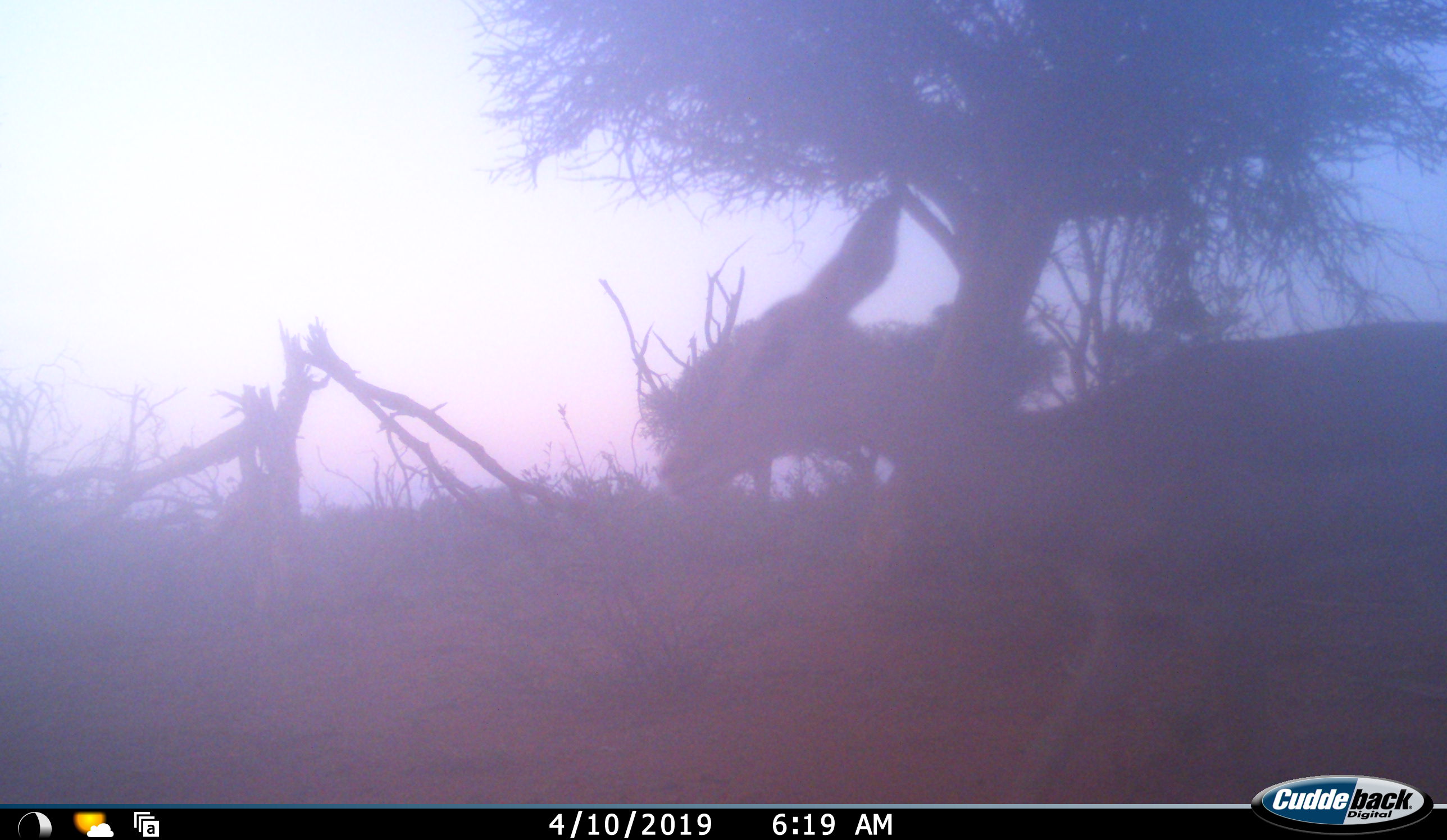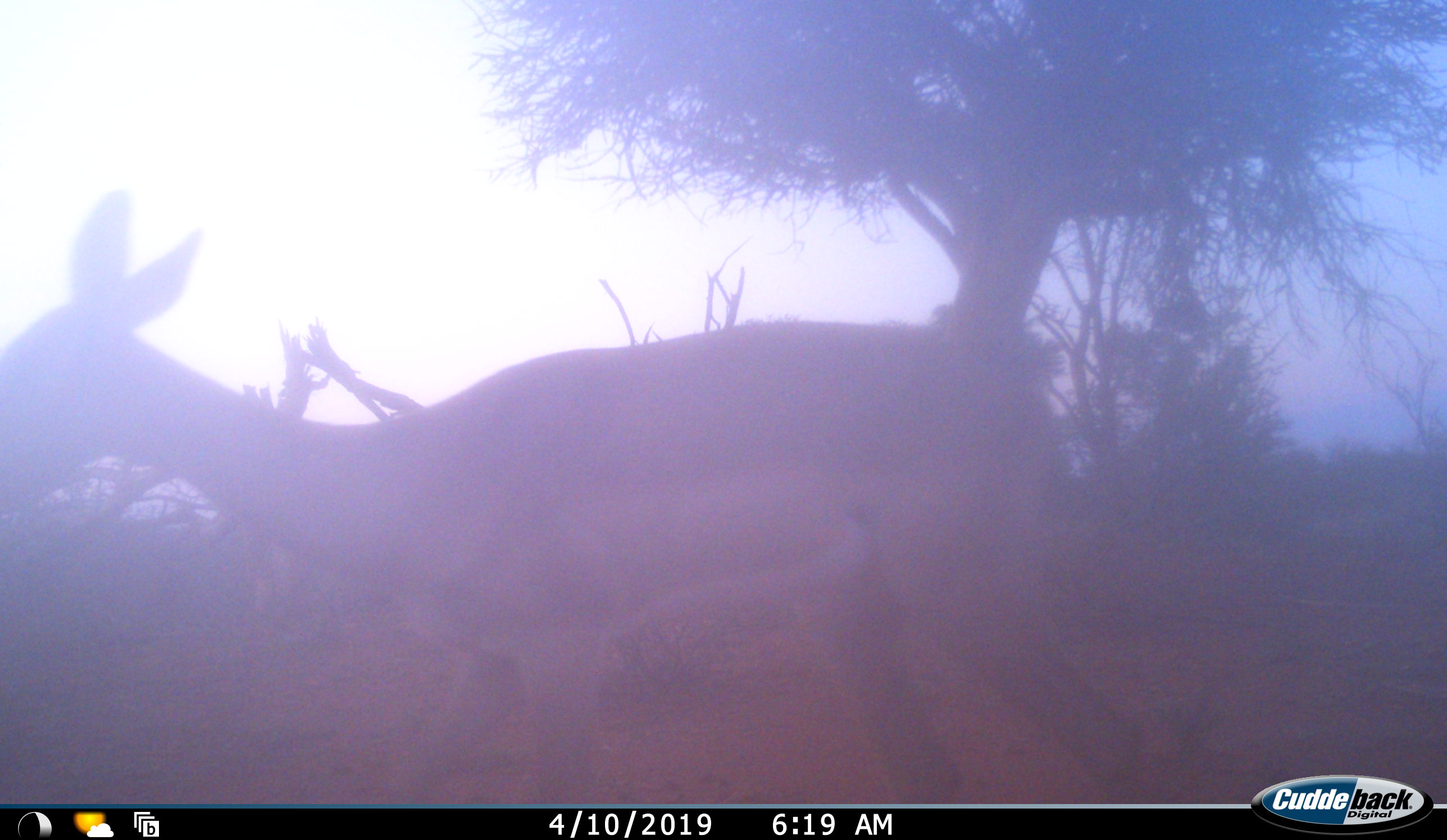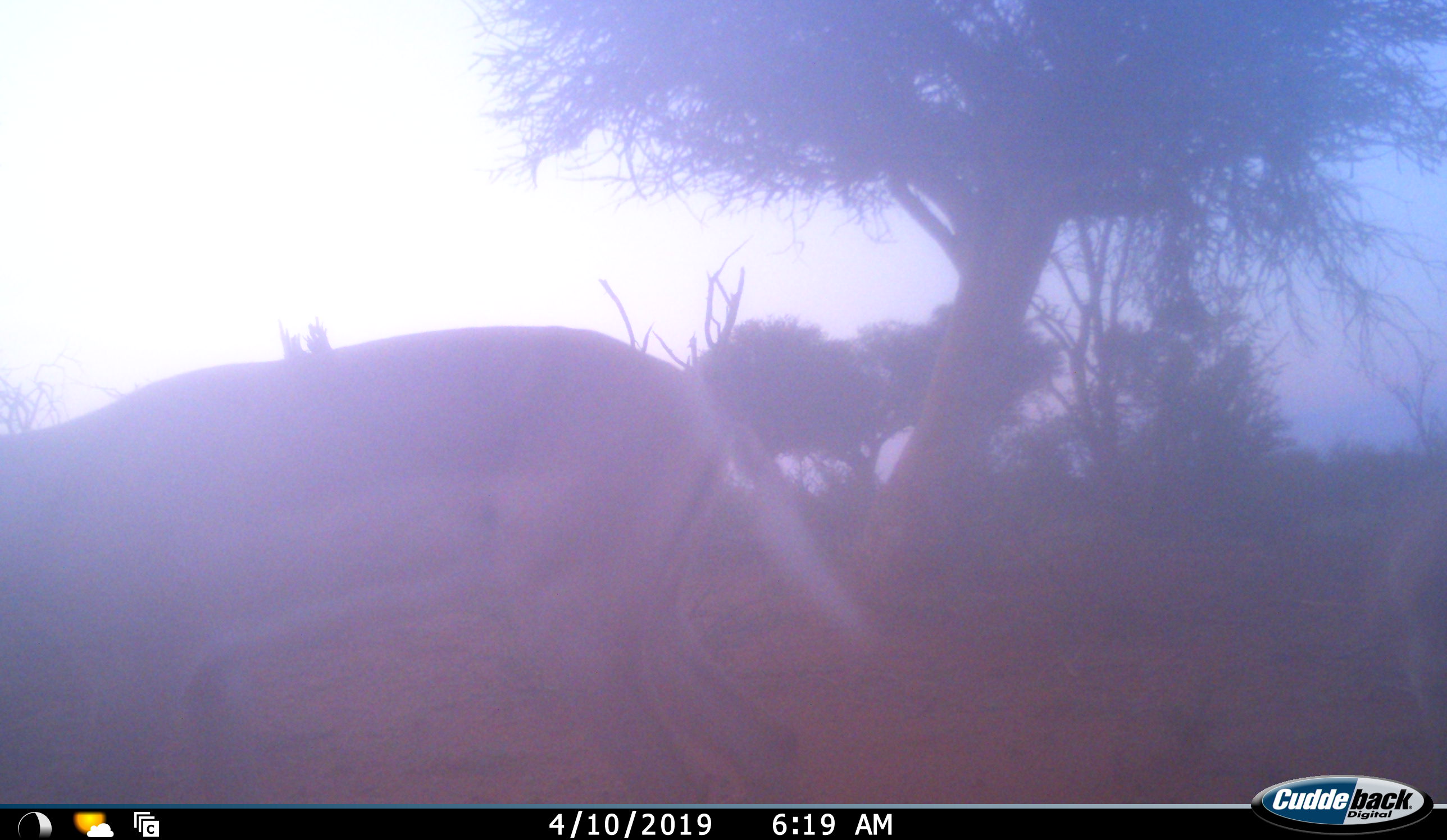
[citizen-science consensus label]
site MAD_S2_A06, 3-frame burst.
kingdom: Animalia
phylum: Chordata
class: Mammalia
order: Artiodactyla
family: Bovidae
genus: Aepyceros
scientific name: Aepyceros melampus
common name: impala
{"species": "impala (Aepyceros melampus)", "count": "1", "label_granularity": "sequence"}